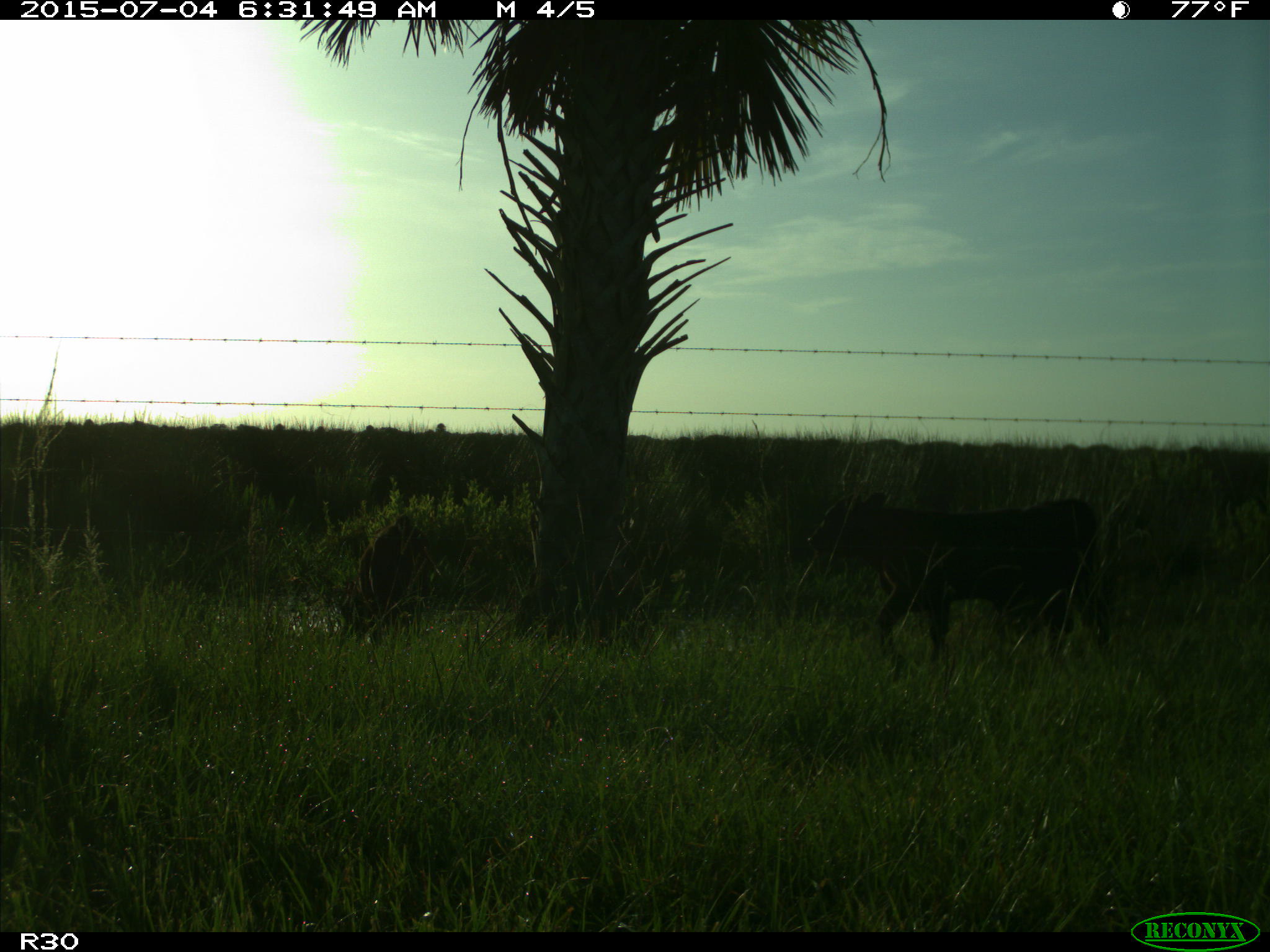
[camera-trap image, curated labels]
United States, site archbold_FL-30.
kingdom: Animalia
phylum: Chordata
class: Mammalia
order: Artiodactyla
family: Bovidae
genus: Bos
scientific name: Bos taurus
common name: domestic cow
Bos taurus (domestic cow).